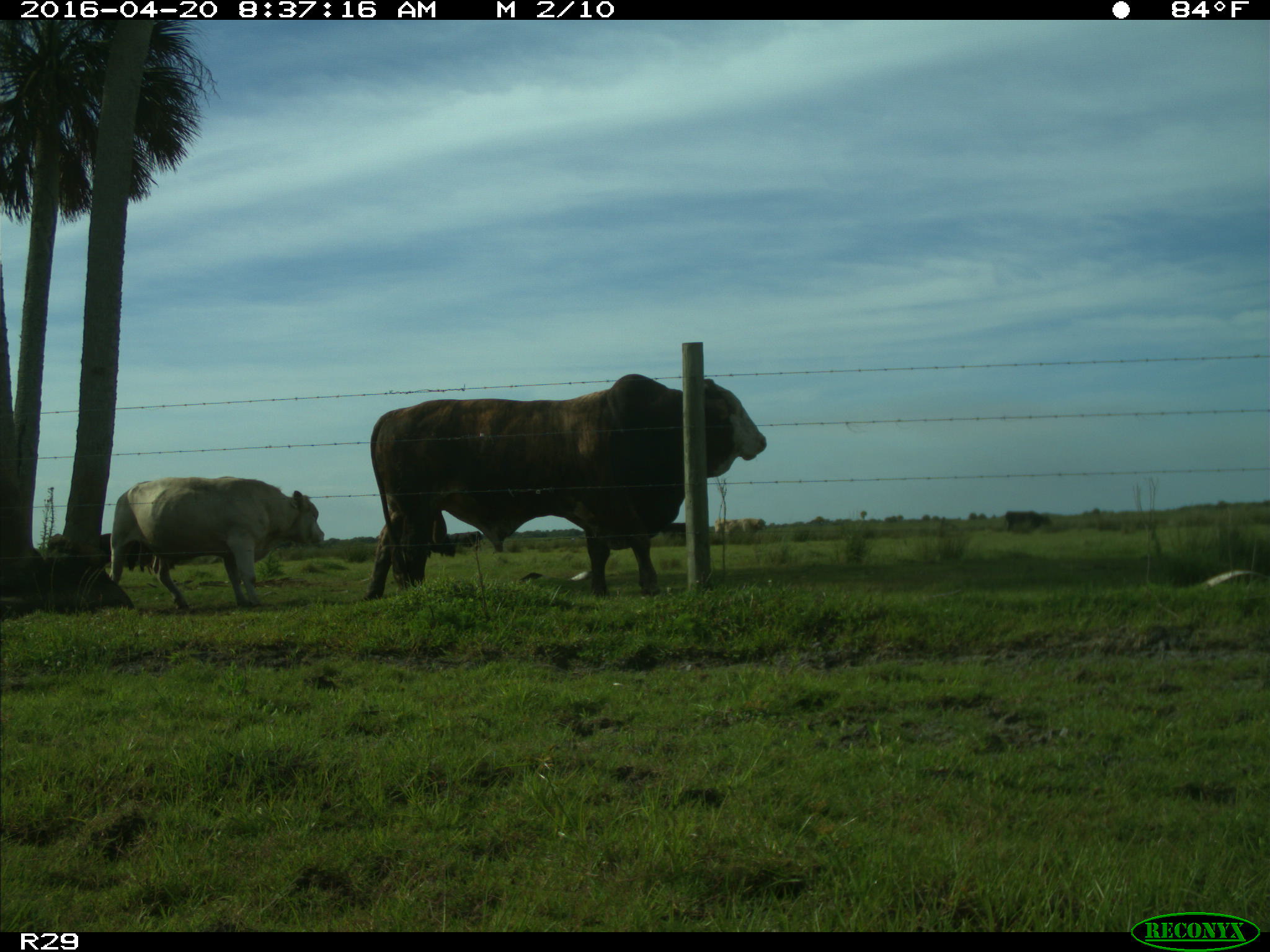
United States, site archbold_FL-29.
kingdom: Animalia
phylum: Chordata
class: Mammalia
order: Artiodactyla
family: Bovidae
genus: Bos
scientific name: Bos taurus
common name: domestic cow